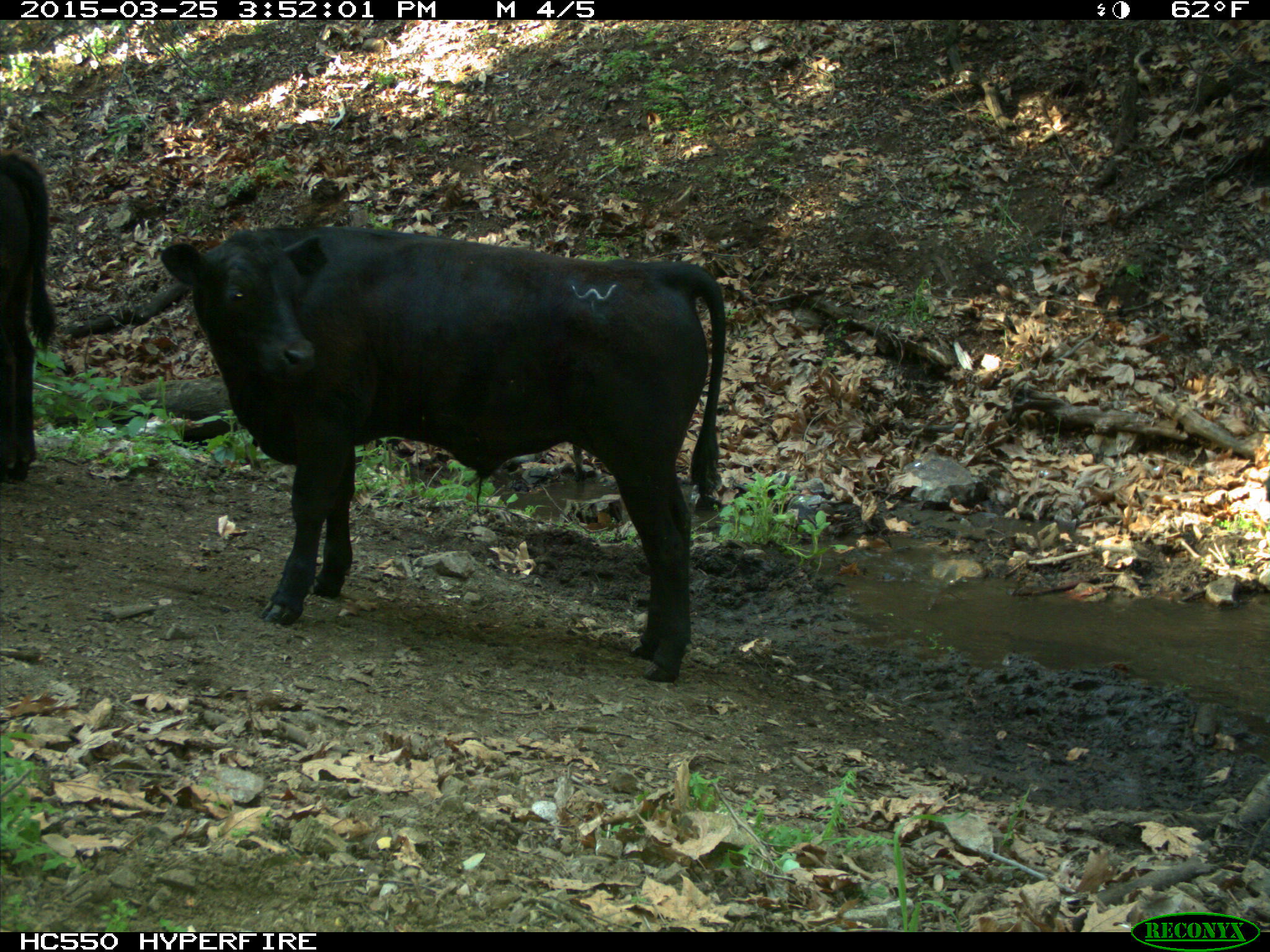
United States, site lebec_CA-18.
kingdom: Animalia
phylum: Chordata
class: Mammalia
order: Artiodactyla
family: Bovidae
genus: Bos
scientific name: Bos taurus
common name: domestic cow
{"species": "Bos taurus (domestic cow)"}